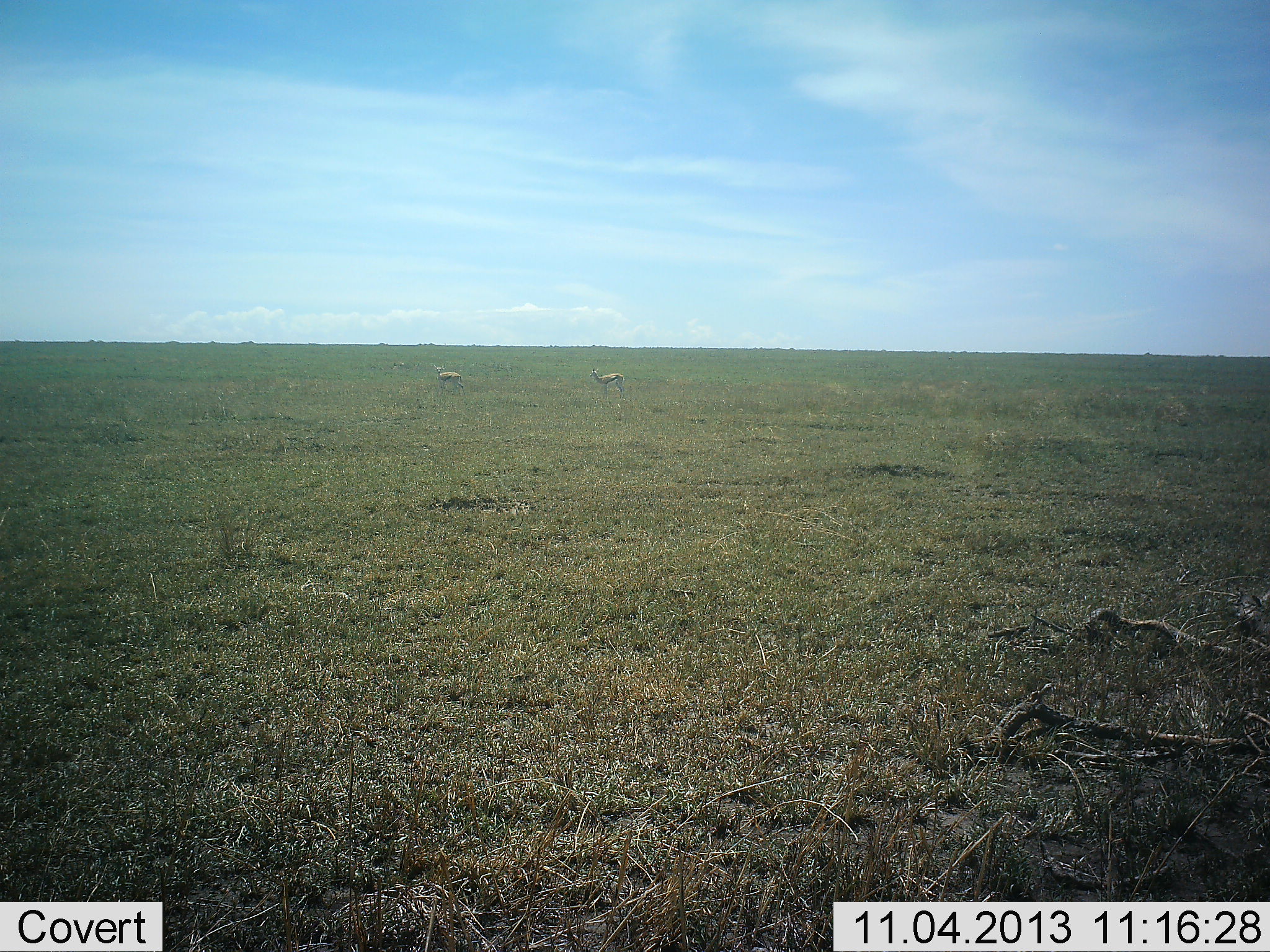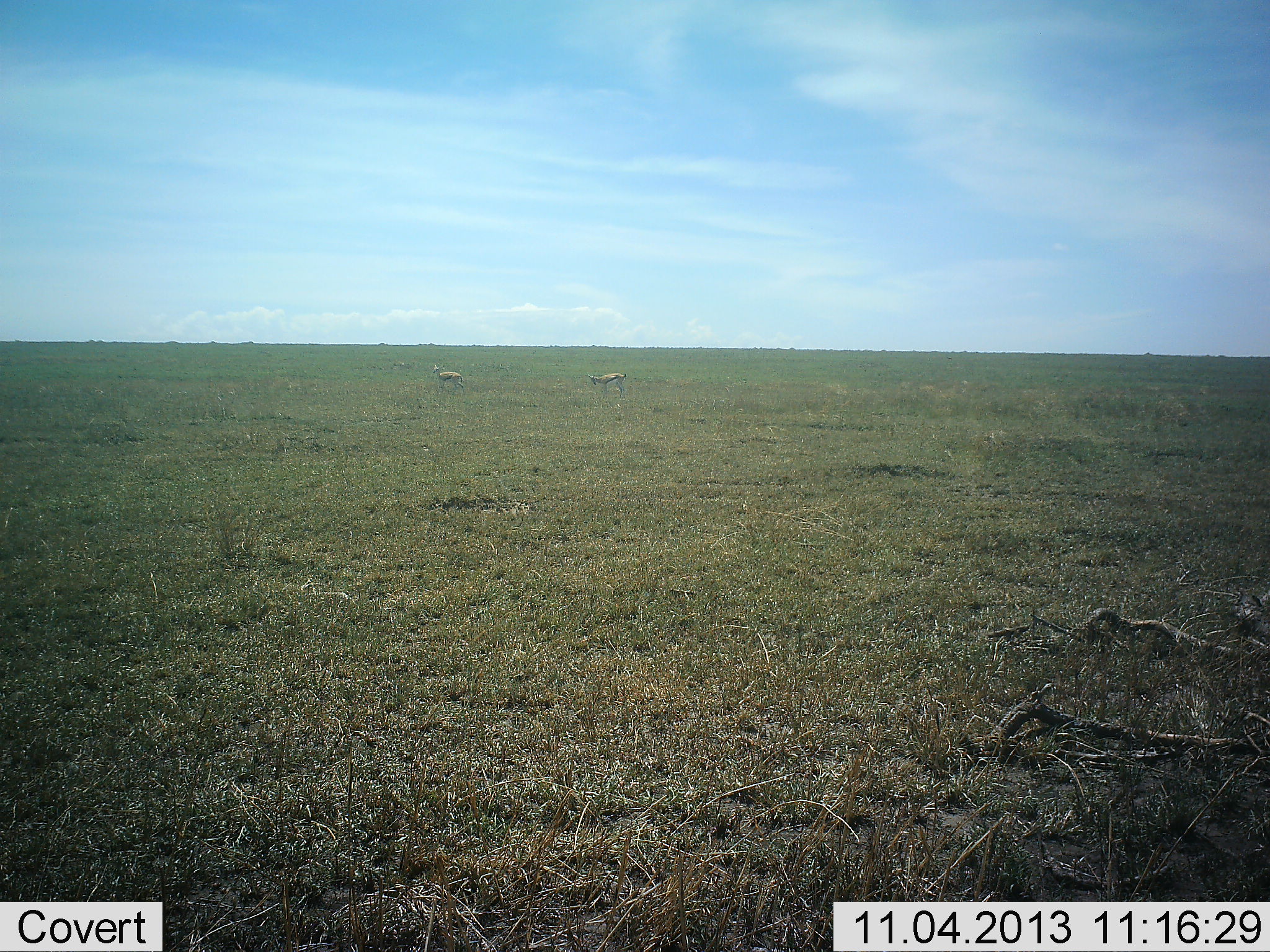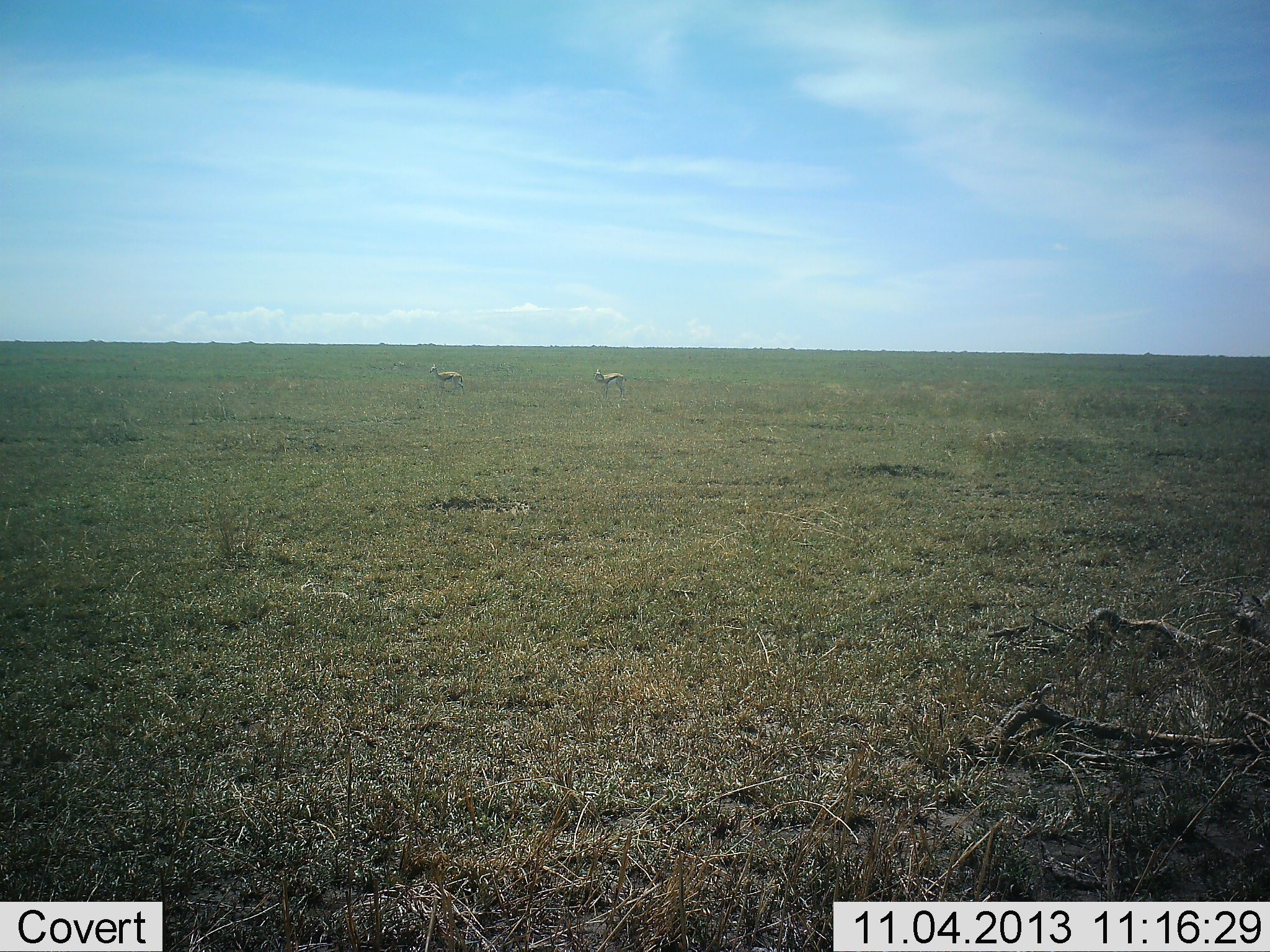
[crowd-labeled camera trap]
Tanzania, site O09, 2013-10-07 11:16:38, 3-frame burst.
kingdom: Animalia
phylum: Chordata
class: Mammalia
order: Artiodactyla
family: Bovidae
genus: Eudorcas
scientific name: Eudorcas thomsonii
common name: thomson's gazelle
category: gazellethomsons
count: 2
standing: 93%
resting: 0%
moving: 0%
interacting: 0%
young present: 0%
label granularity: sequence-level